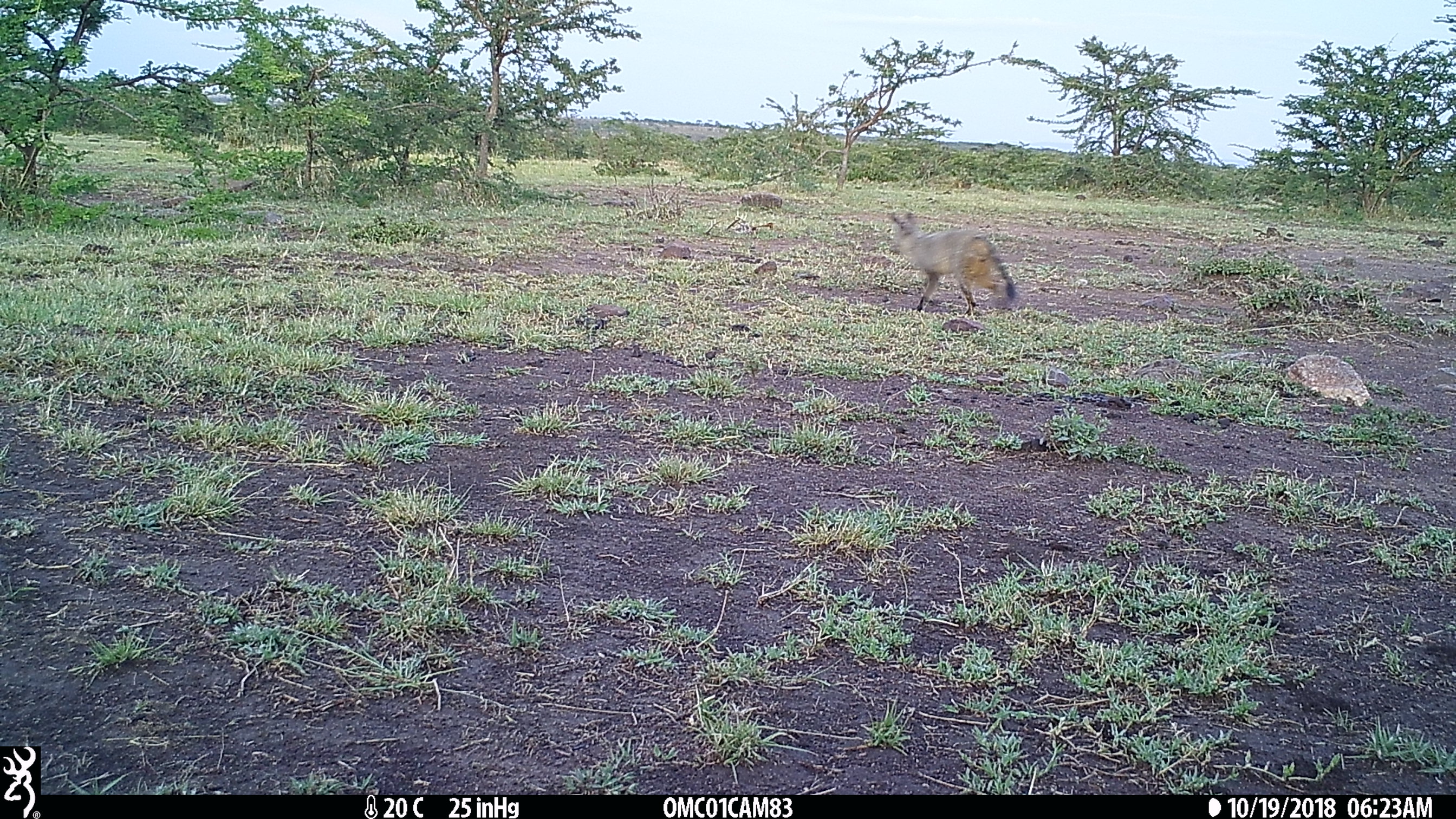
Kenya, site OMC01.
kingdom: Animalia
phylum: Chordata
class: Mammalia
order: Carnivora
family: Canidae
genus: Otocyon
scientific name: Otocyon megalotis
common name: bat-eared fox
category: bateared fox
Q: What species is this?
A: Bateared fox (bat-eared fox) (Otocyon megalotis).